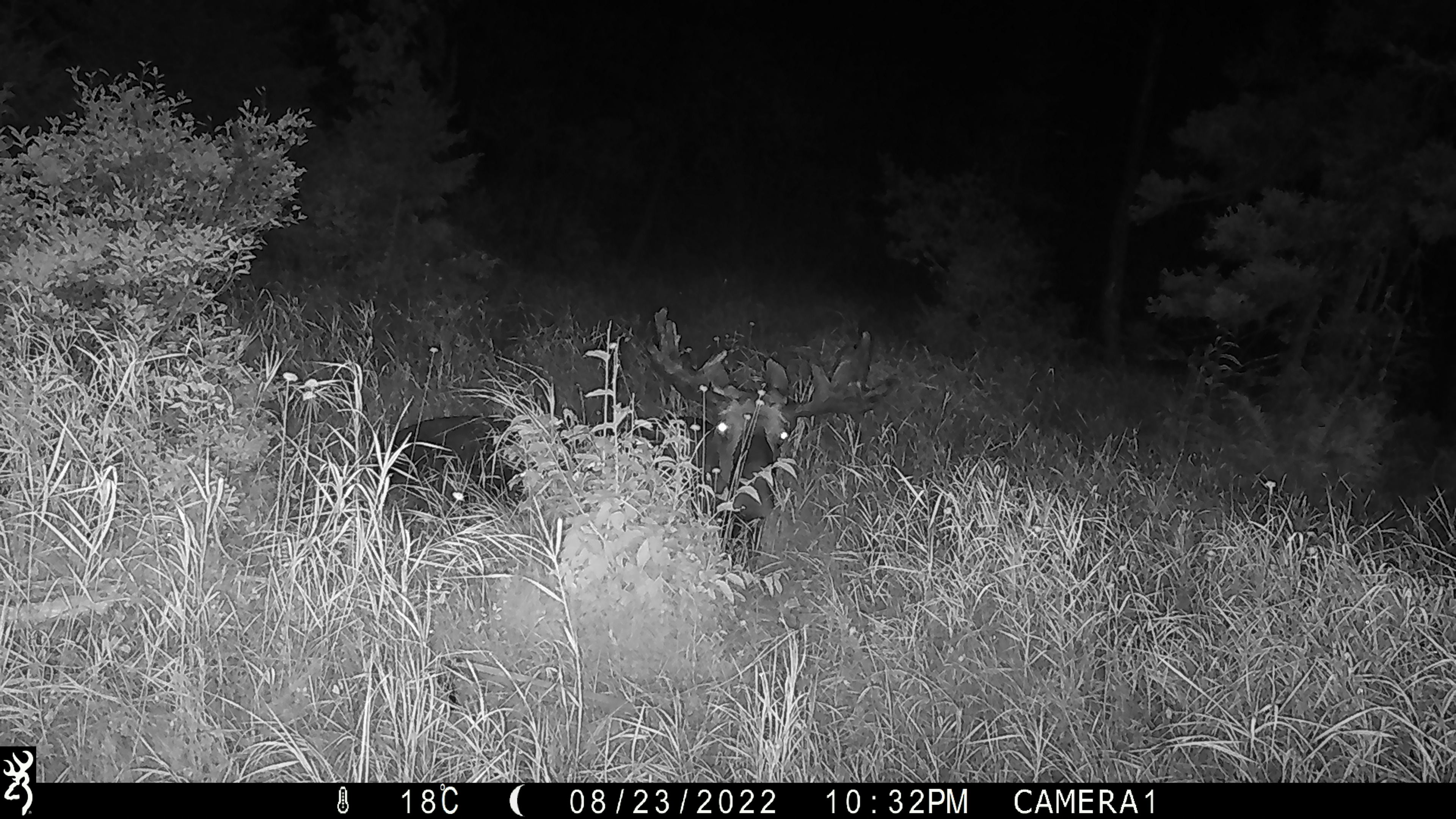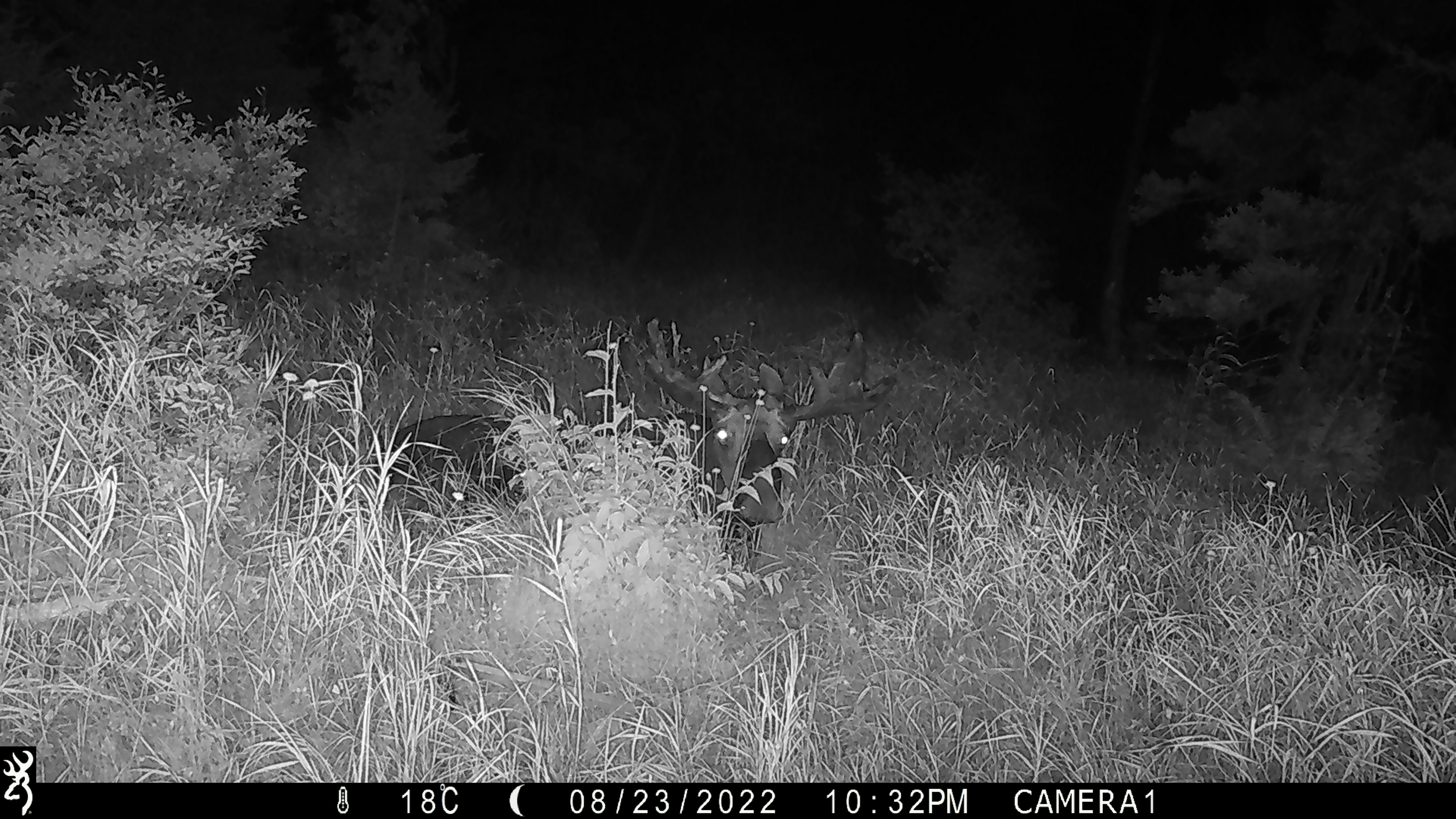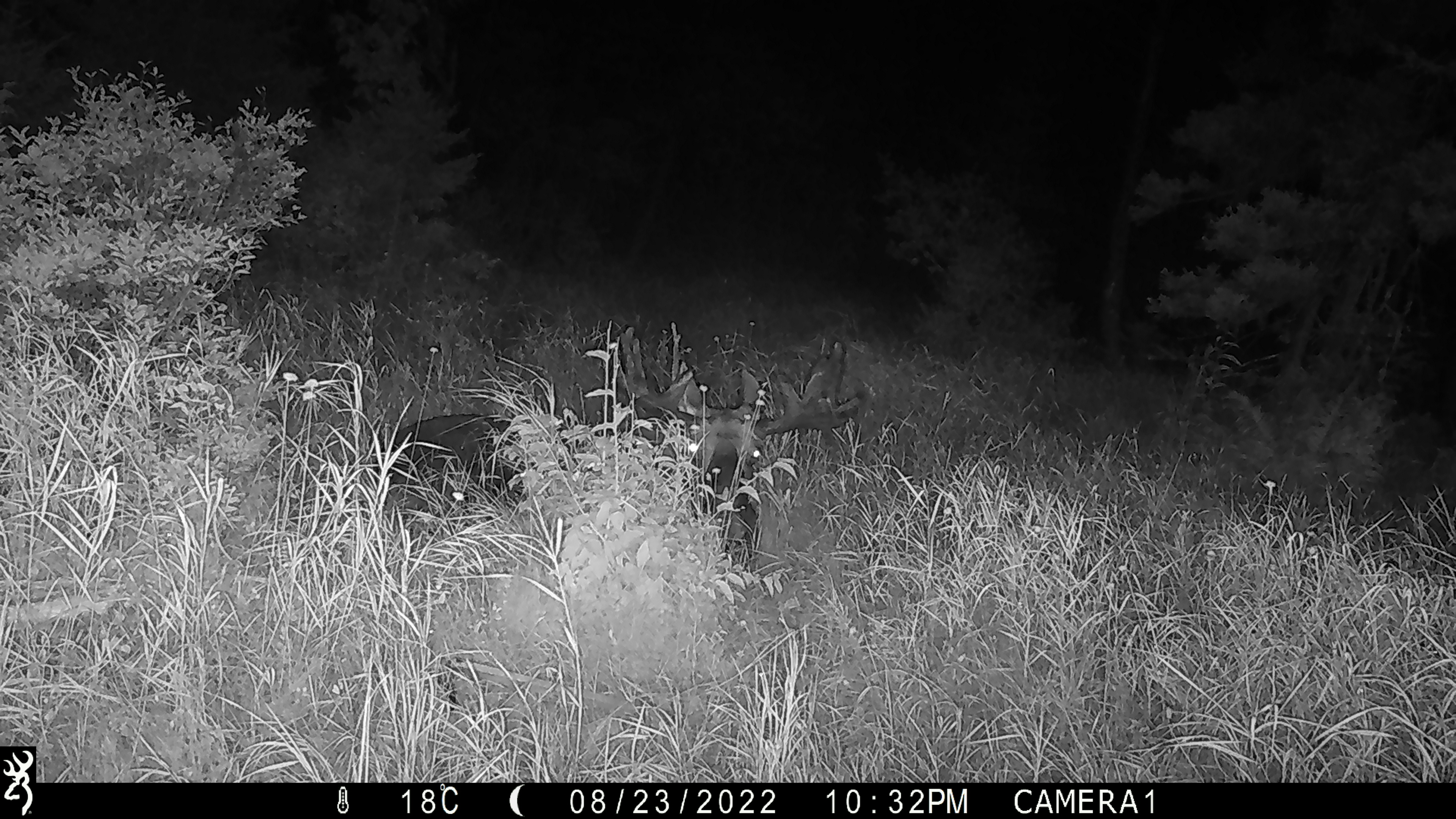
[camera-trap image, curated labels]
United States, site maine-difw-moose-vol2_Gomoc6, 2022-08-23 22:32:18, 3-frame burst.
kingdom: Animalia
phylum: Chordata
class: Mammalia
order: Artiodactyla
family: Cervidae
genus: Alces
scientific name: Alces alces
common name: moose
Moose (Alces alces).